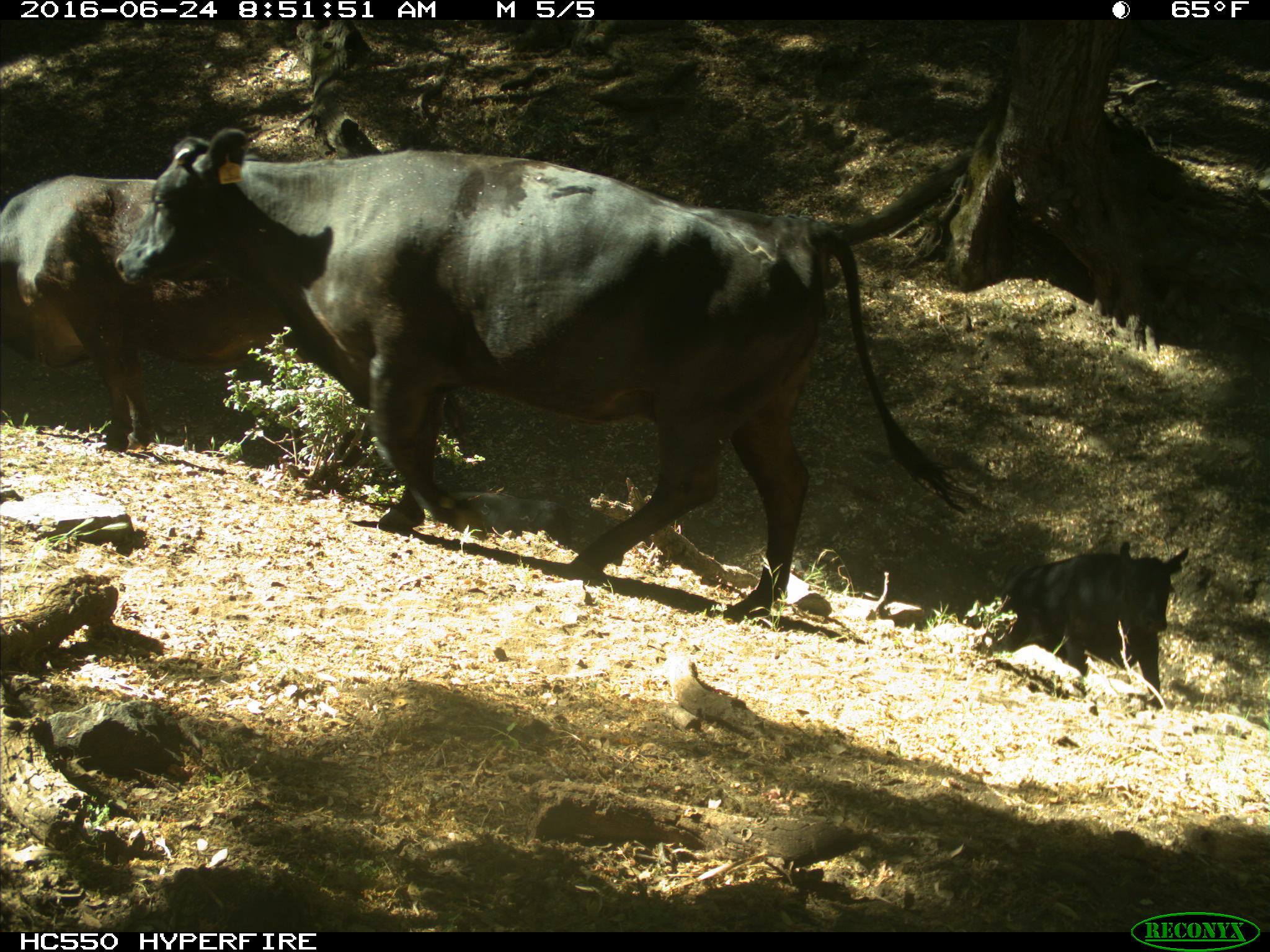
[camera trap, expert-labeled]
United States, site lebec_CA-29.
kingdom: Animalia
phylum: Chordata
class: Mammalia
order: Artiodactyla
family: Bovidae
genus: Bos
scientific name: Bos taurus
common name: domestic cow